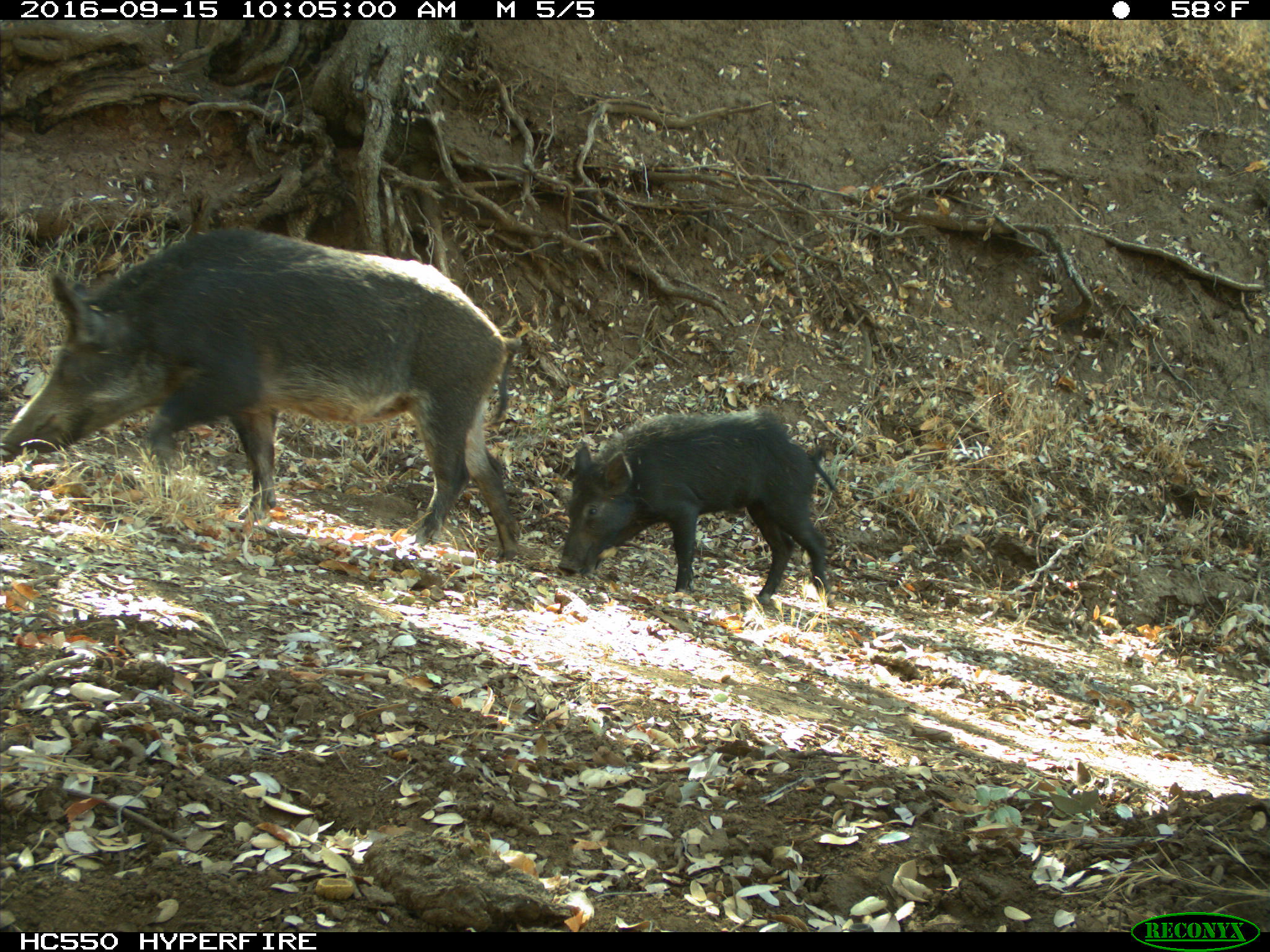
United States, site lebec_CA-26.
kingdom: Animalia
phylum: Chordata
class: Mammalia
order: Artiodactyla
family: Suidae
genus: Sus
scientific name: Sus scrofa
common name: wild boar